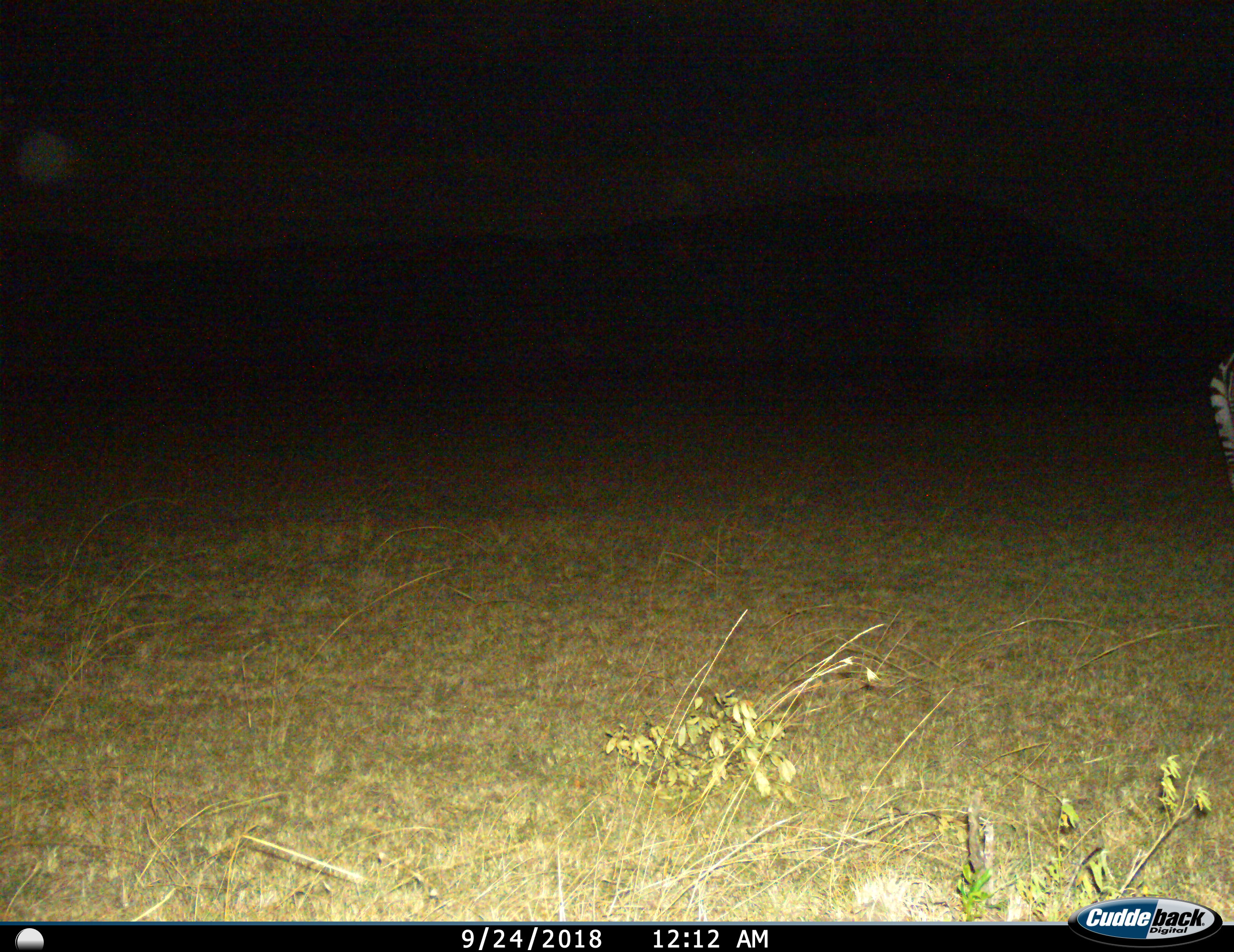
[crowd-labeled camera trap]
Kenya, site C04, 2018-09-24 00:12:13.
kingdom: Animalia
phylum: Chordata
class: Mammalia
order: Perissodactyla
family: Equidae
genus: Equus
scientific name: Equus quagga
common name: plains zebra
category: zebra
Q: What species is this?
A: Zebra (plains zebra) (Equus quagga).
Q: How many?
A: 1.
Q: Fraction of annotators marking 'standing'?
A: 75%.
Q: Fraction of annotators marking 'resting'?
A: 0%.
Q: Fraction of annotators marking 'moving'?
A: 25%.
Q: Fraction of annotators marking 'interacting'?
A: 0%.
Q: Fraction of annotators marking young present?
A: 0%.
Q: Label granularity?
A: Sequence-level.